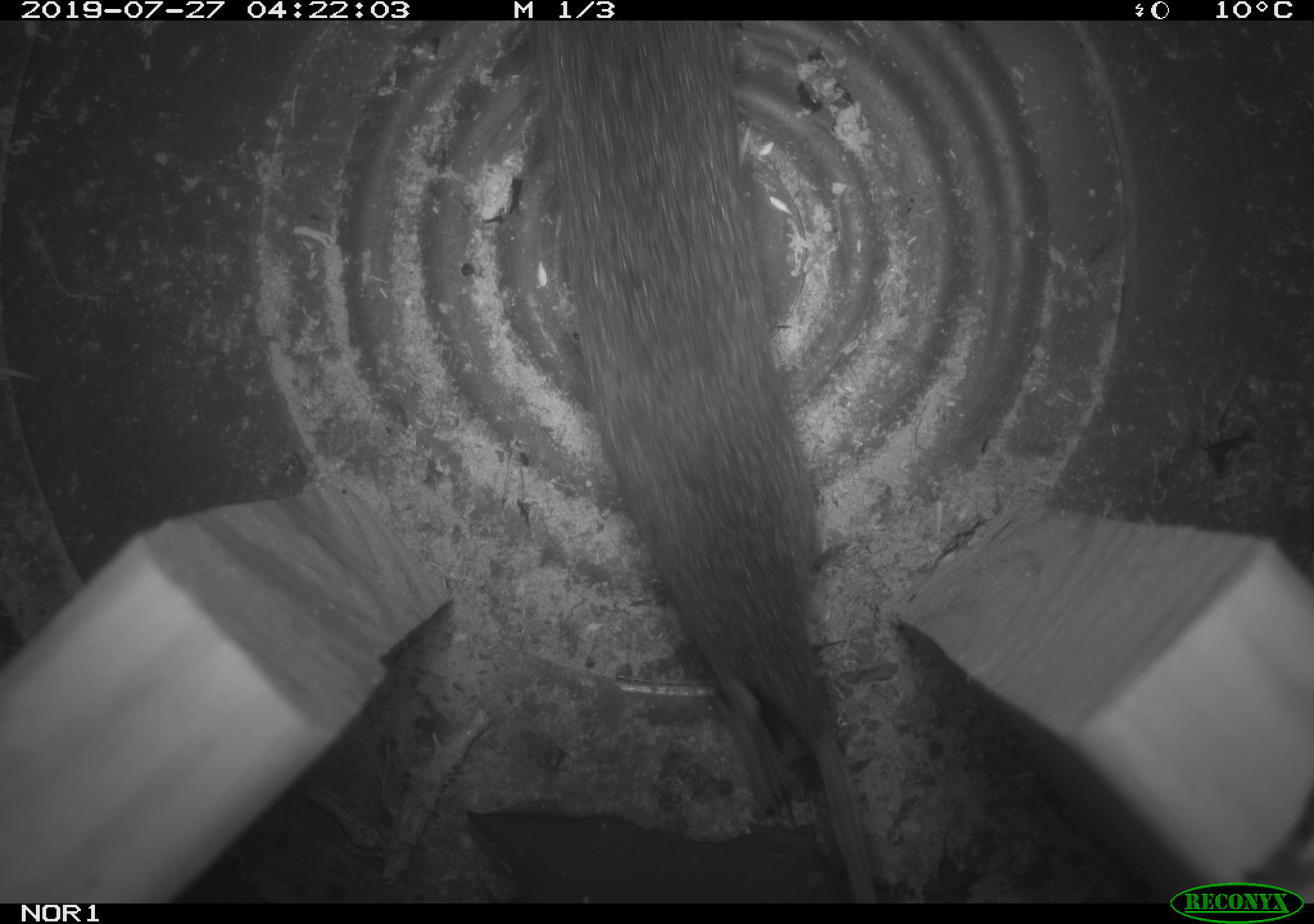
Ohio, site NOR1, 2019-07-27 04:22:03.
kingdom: Animalia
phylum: Chordata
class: Mammalia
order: Rodentia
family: Cricetidae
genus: Microtus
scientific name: Microtus pennsylvanicus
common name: meadow vole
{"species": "meadow vole (Microtus pennsylvanicus)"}